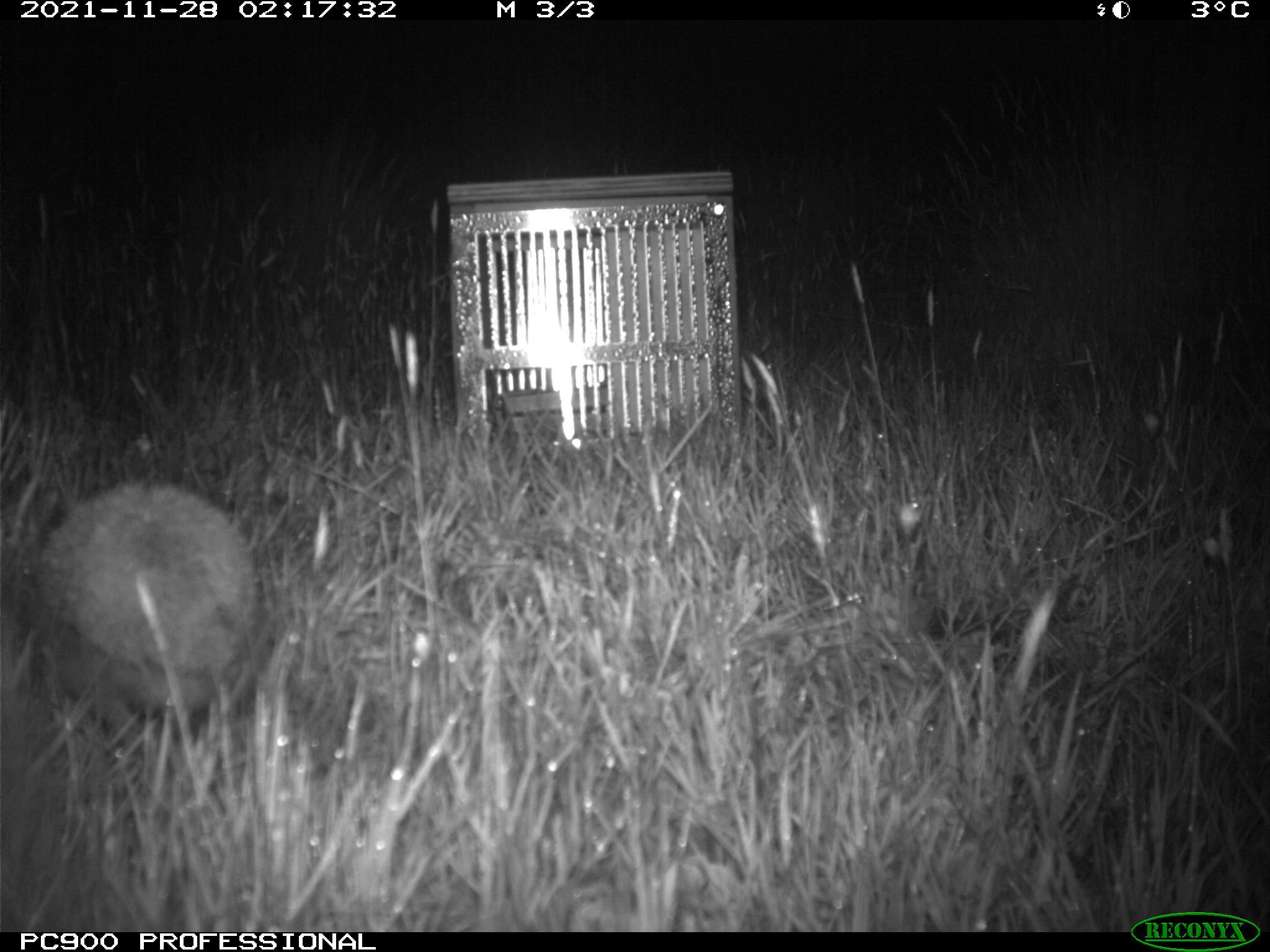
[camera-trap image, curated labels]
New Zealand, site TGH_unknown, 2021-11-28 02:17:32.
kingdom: Animalia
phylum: Chordata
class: Mammalia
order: Eulipotyphla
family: Erinaceidae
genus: Erinaceus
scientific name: Erinaceus europaeus europaeus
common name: european hedgehog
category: hedgehog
Hedgehog (european hedgehog) (Erinaceus europaeus europaeus).